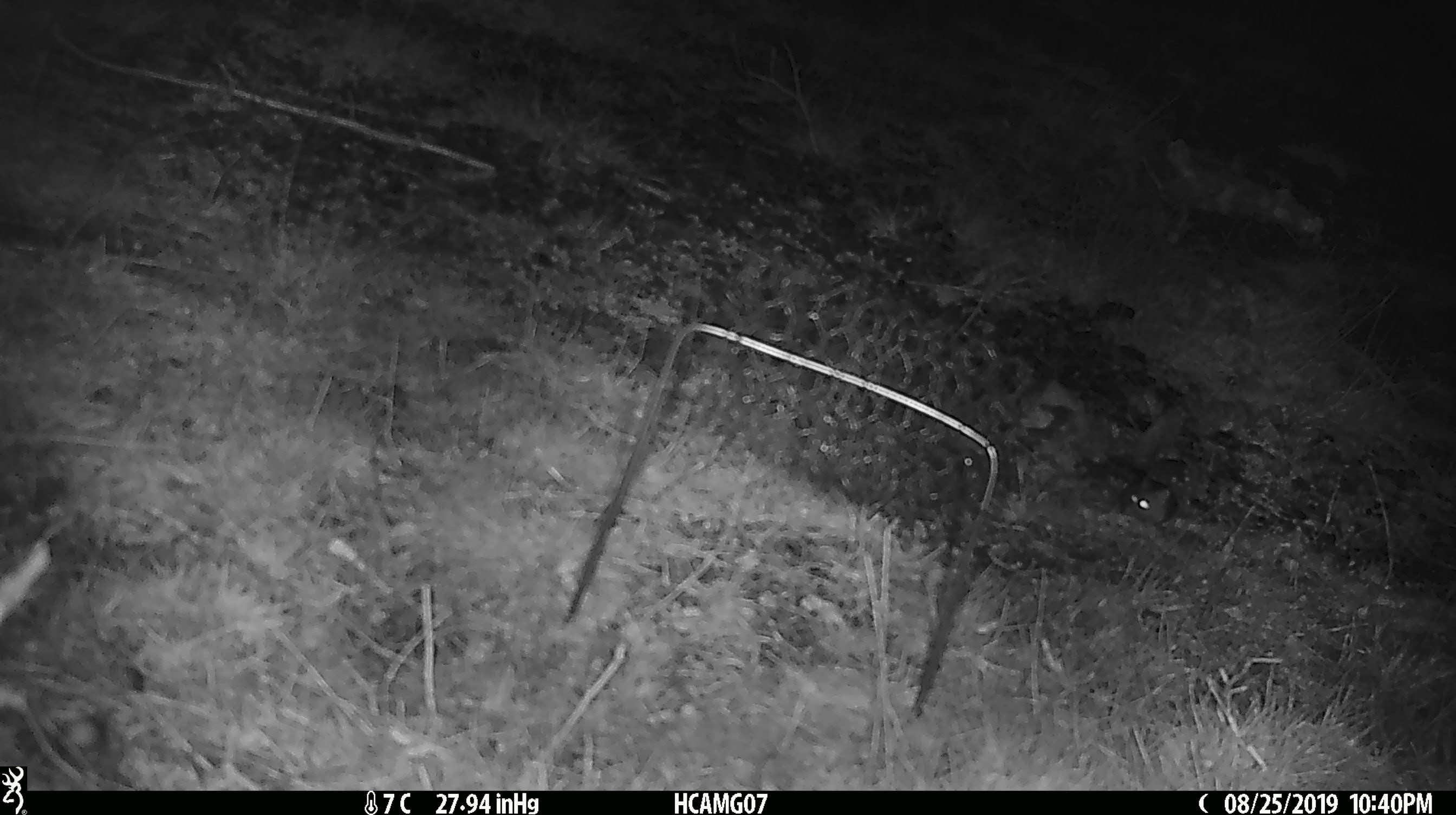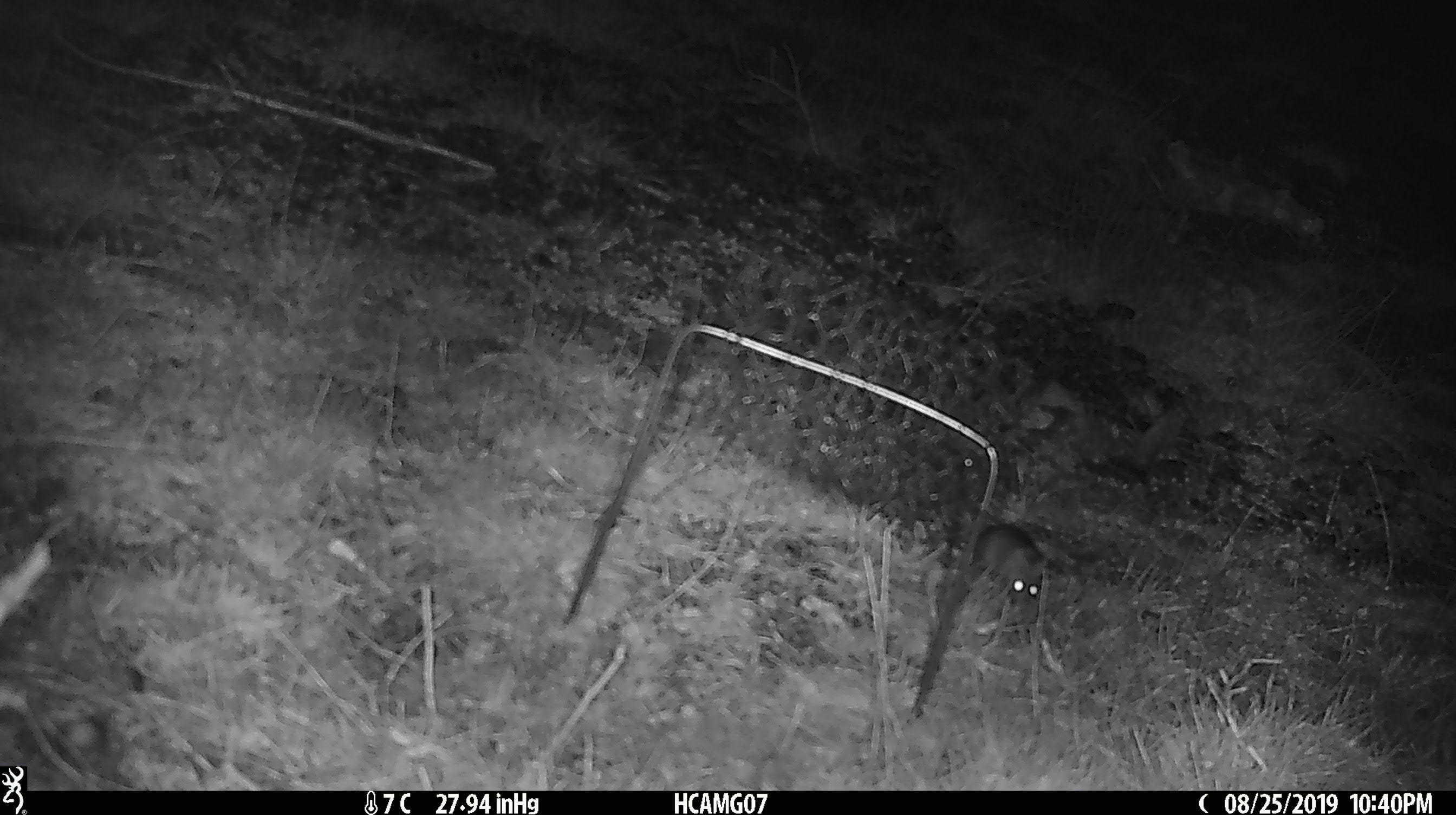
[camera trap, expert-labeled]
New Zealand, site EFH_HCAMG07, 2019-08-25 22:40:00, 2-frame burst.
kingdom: Animalia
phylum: Chordata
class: Mammalia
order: Rodentia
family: Muridae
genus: Mus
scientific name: Mus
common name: mouse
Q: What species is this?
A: Mouse (Mus).